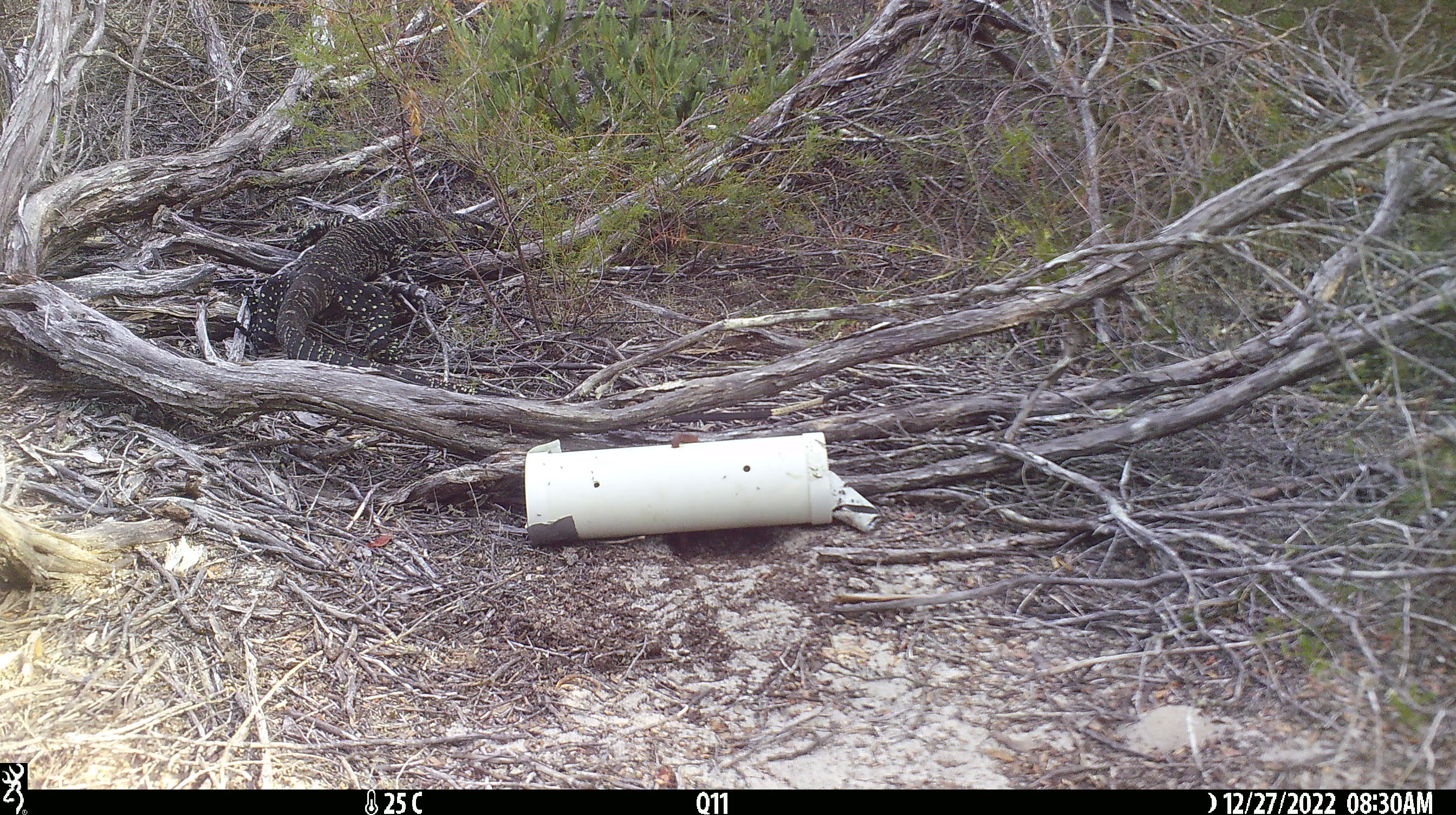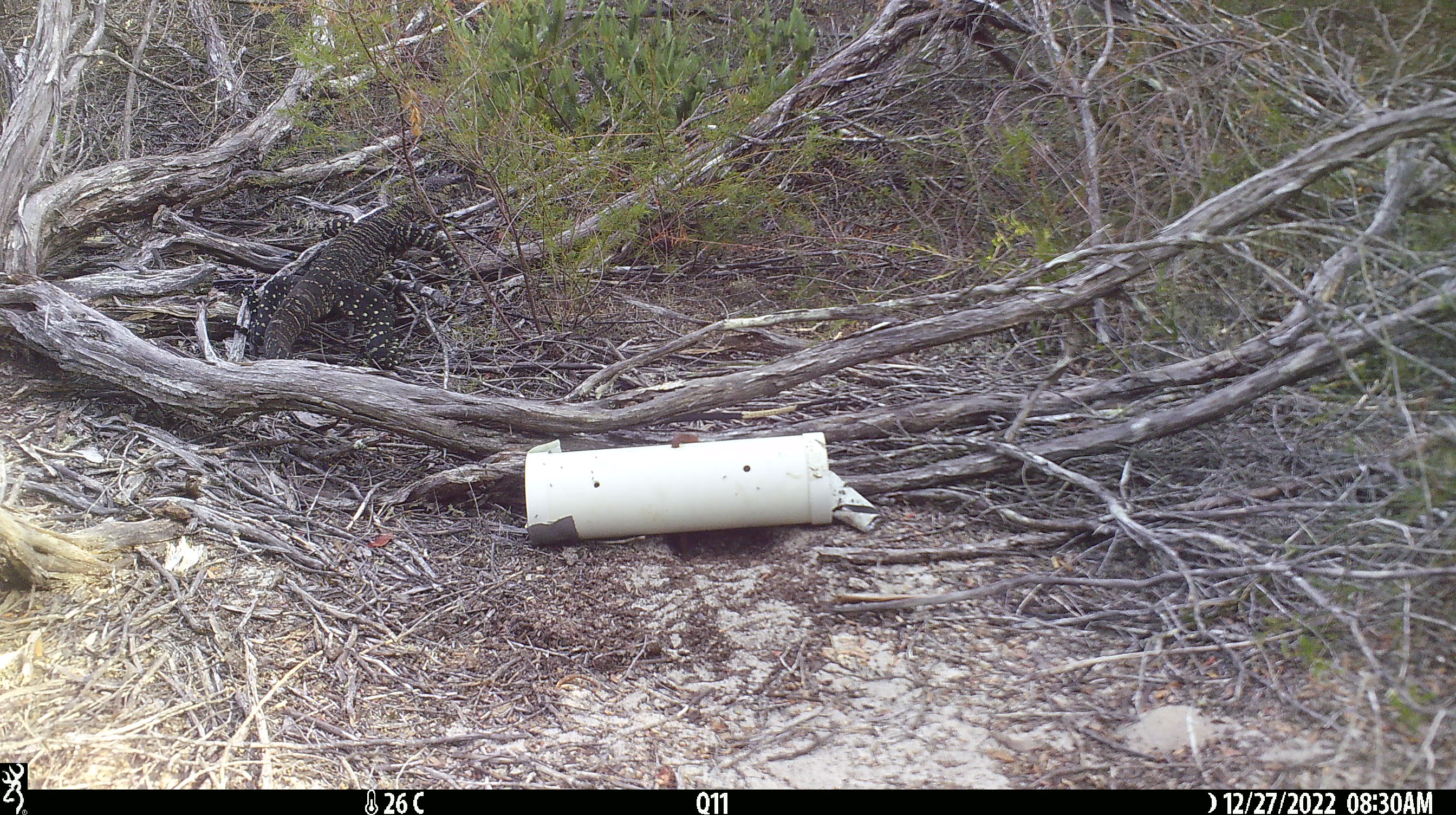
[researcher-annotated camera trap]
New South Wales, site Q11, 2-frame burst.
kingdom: Animalia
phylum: Chordata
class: Reptilia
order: Squamata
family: Varanidae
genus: Varanus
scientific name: Varanus varius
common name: lace monitor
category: goanna